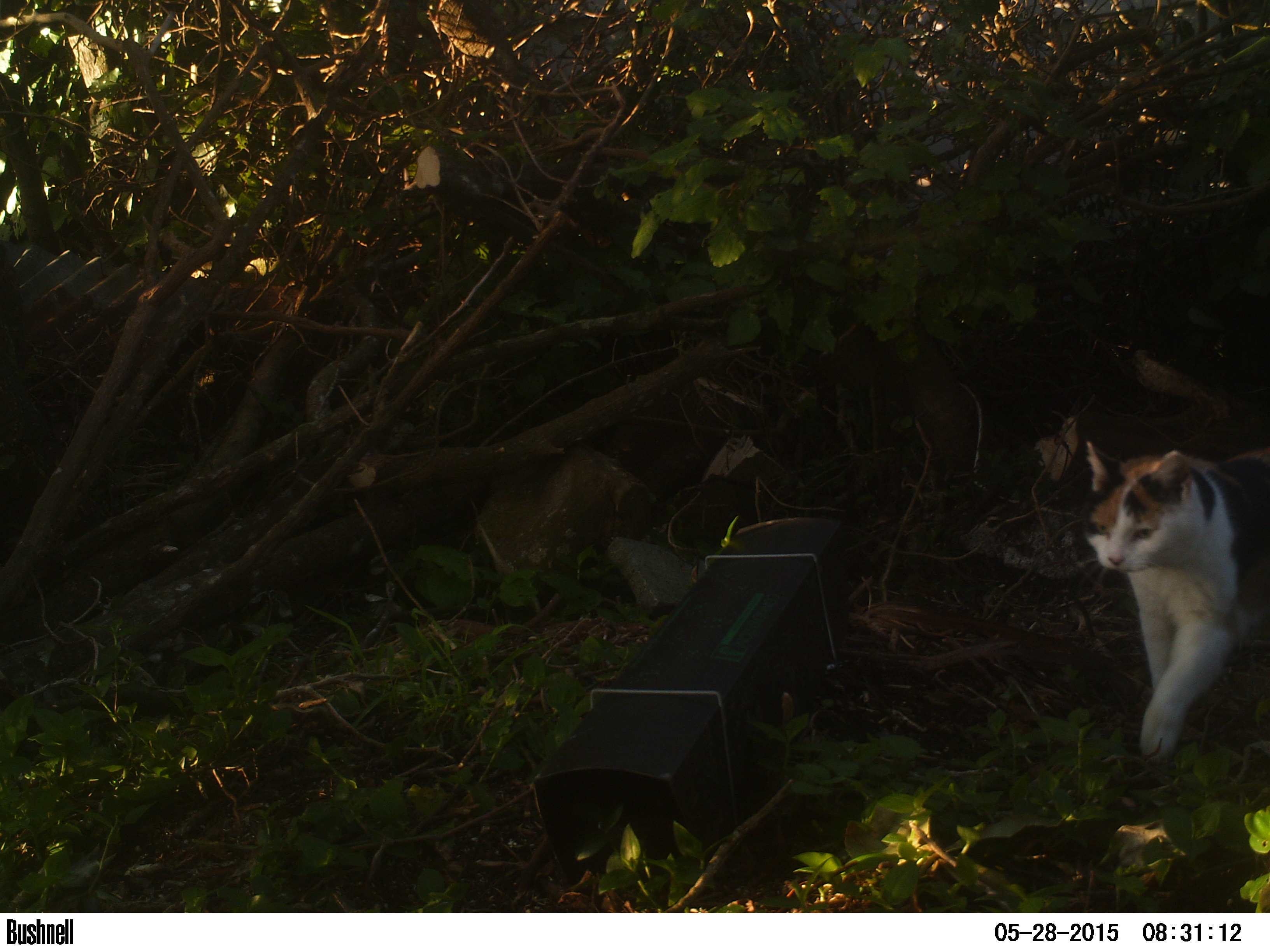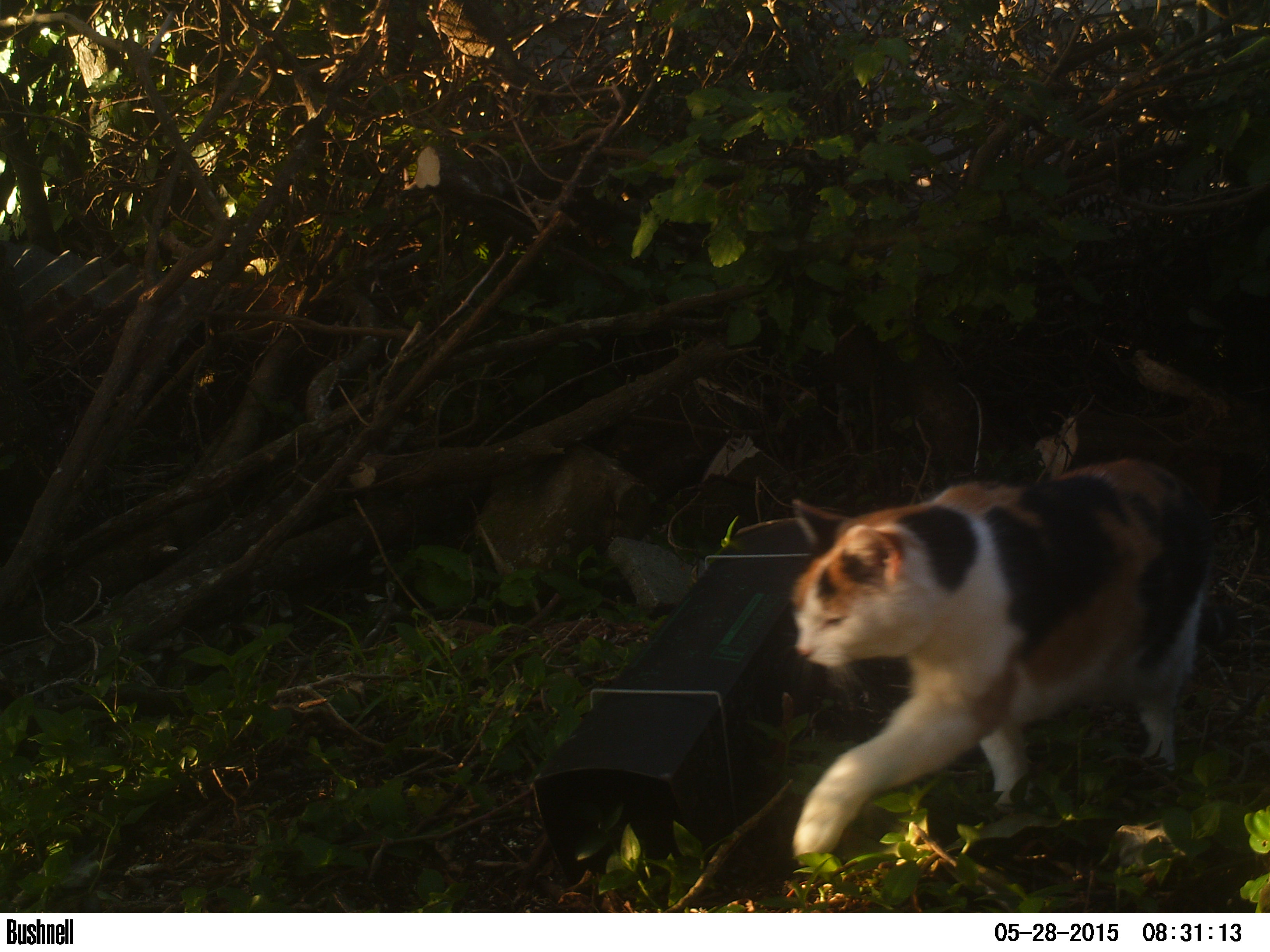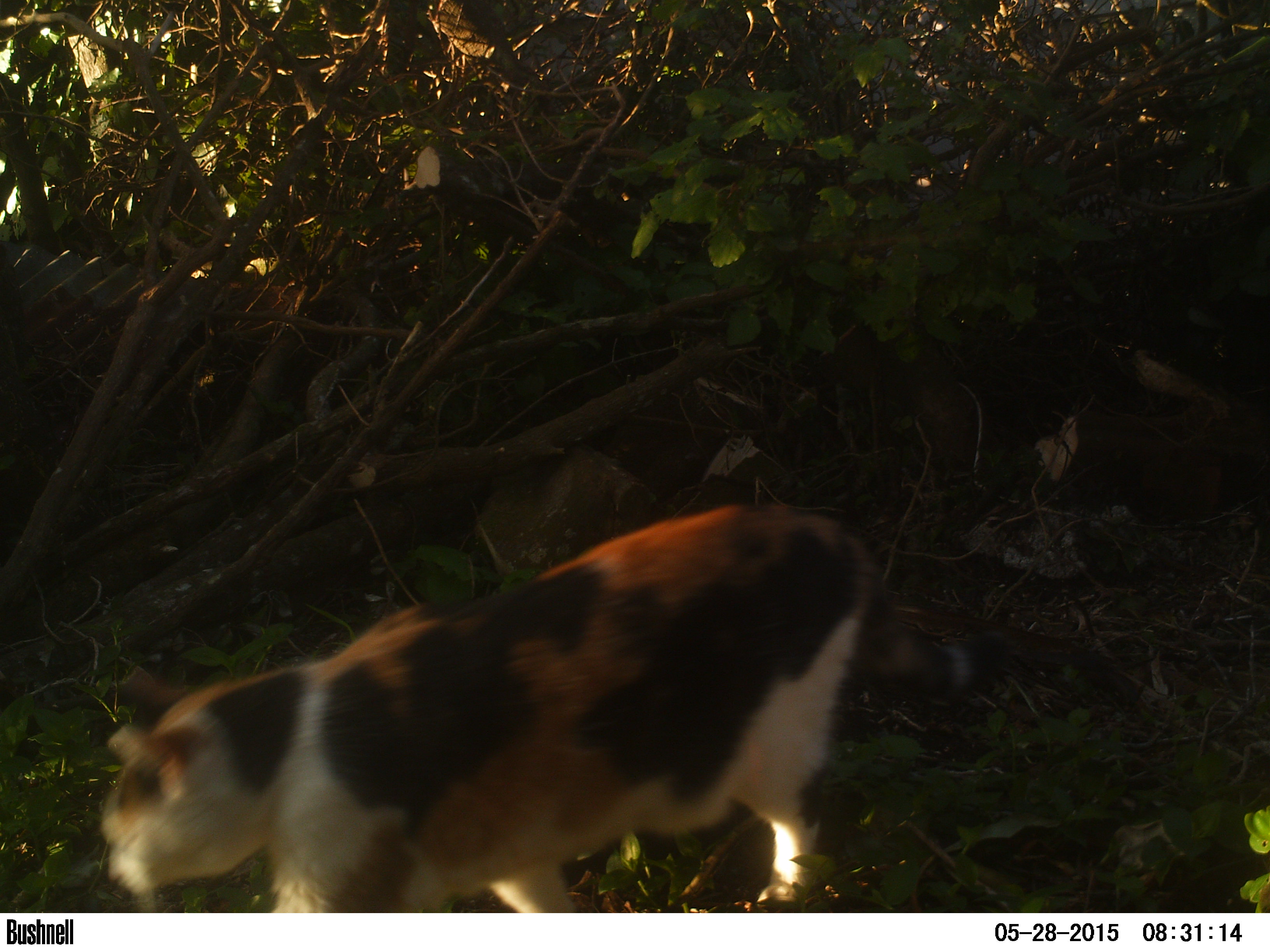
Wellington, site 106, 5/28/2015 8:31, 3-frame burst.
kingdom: Animalia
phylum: Chordata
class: Mammalia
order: Carnivora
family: Felidae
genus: Felis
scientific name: Felis catus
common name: cat